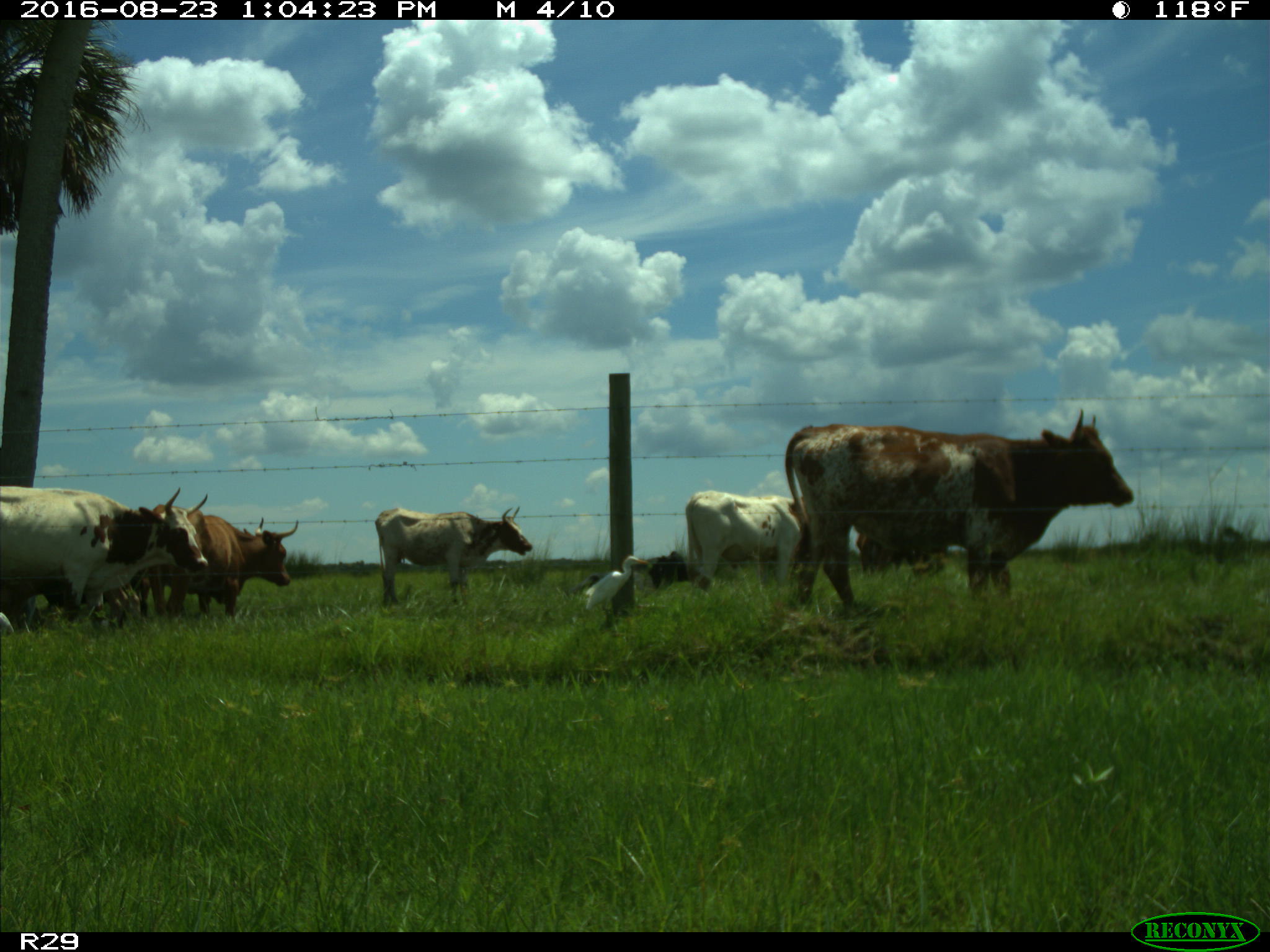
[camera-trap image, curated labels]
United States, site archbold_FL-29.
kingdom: Animalia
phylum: Chordata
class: Mammalia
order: Artiodactyla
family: Bovidae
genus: Bos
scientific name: Bos taurus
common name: domestic cow